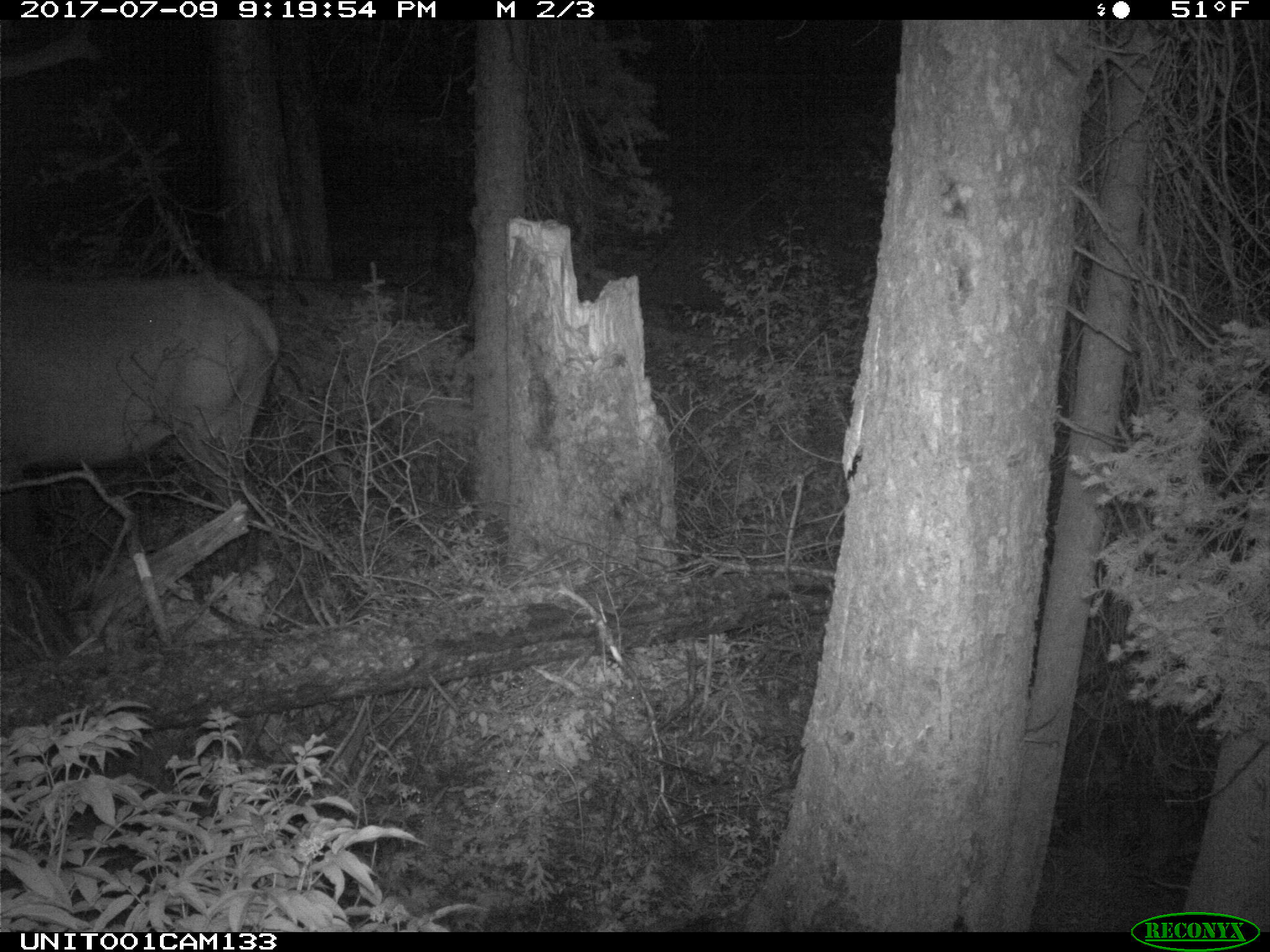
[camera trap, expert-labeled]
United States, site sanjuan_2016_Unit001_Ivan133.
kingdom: Animalia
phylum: Chordata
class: Mammalia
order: Artiodactyla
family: Cervidae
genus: Cervus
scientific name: Cervus elaphus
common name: red deer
Cervus elaphus (red deer).